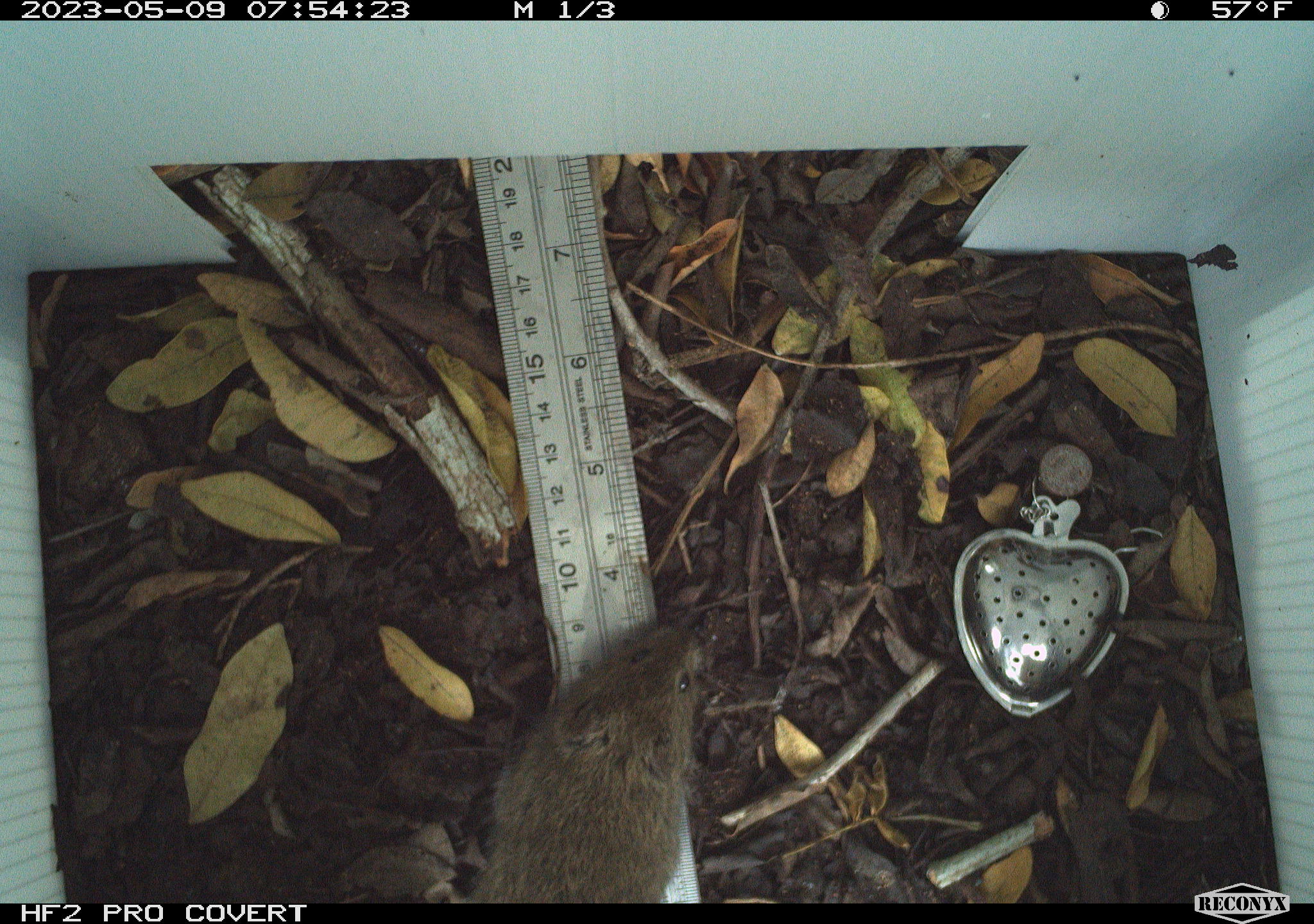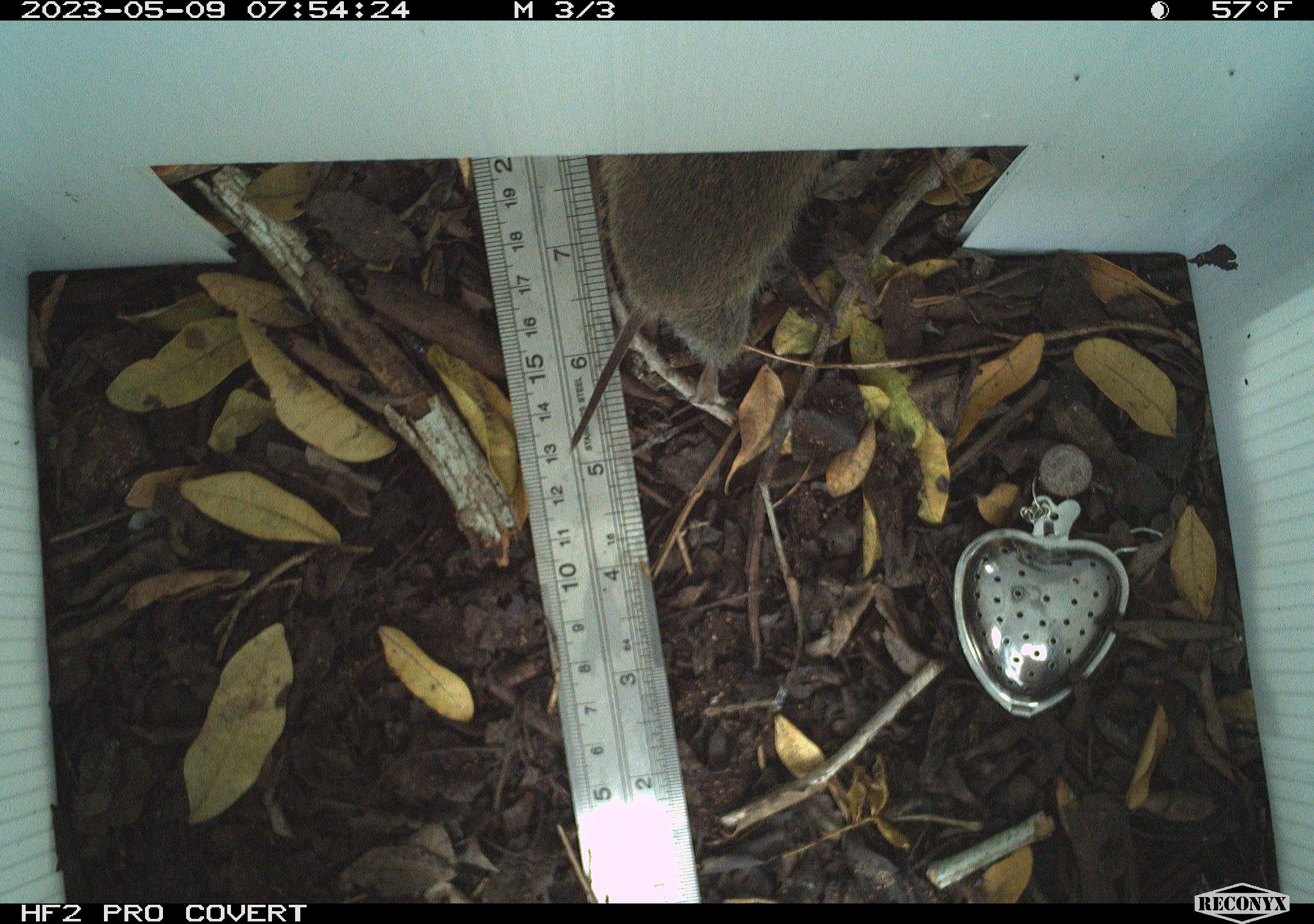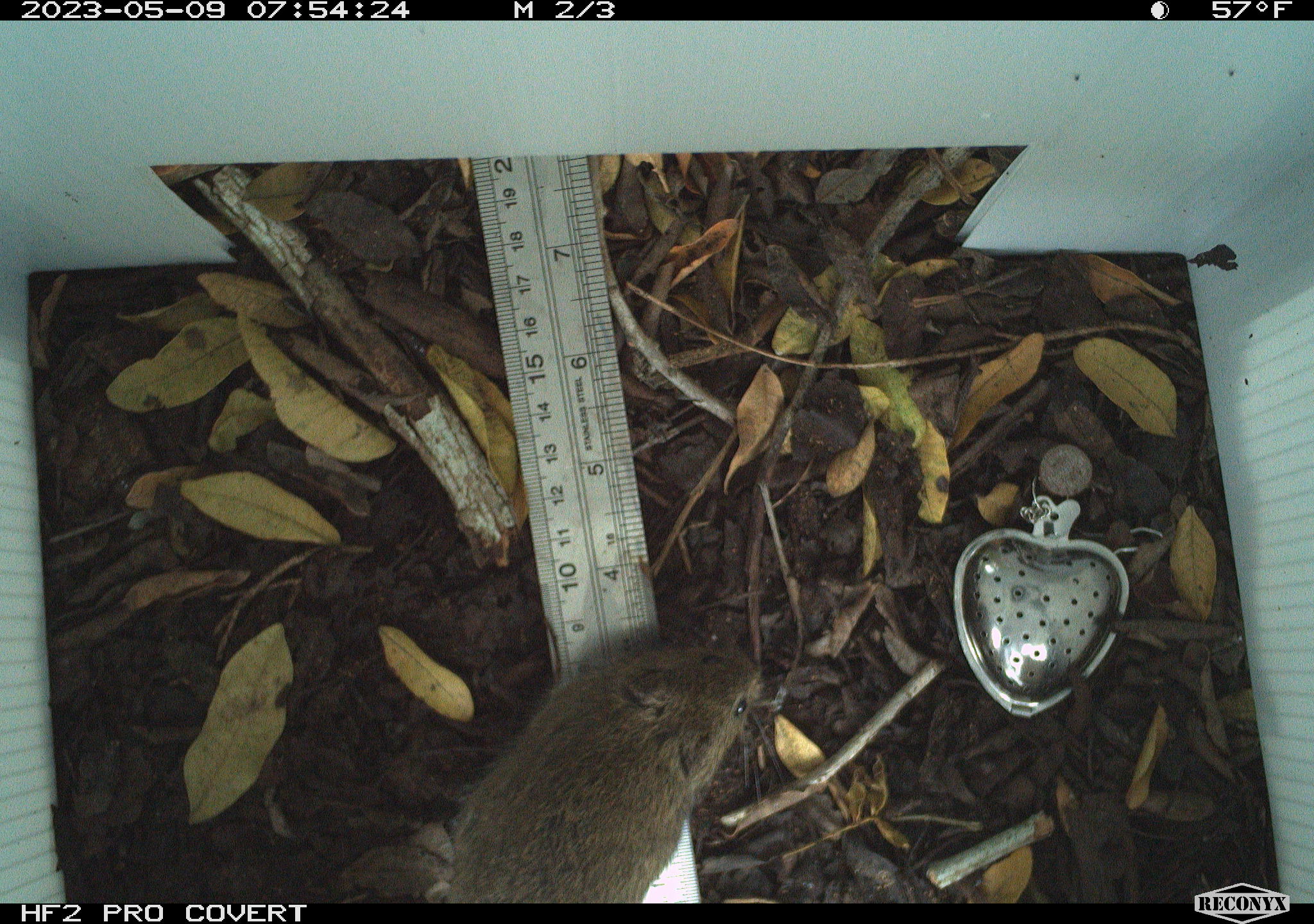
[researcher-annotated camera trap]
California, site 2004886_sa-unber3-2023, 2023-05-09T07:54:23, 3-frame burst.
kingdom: Animalia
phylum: Chordata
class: Mammalia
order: Rodentia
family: Cricetidae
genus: Microtus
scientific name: Microtus californicus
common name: california vole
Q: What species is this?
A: California vole (Microtus californicus).